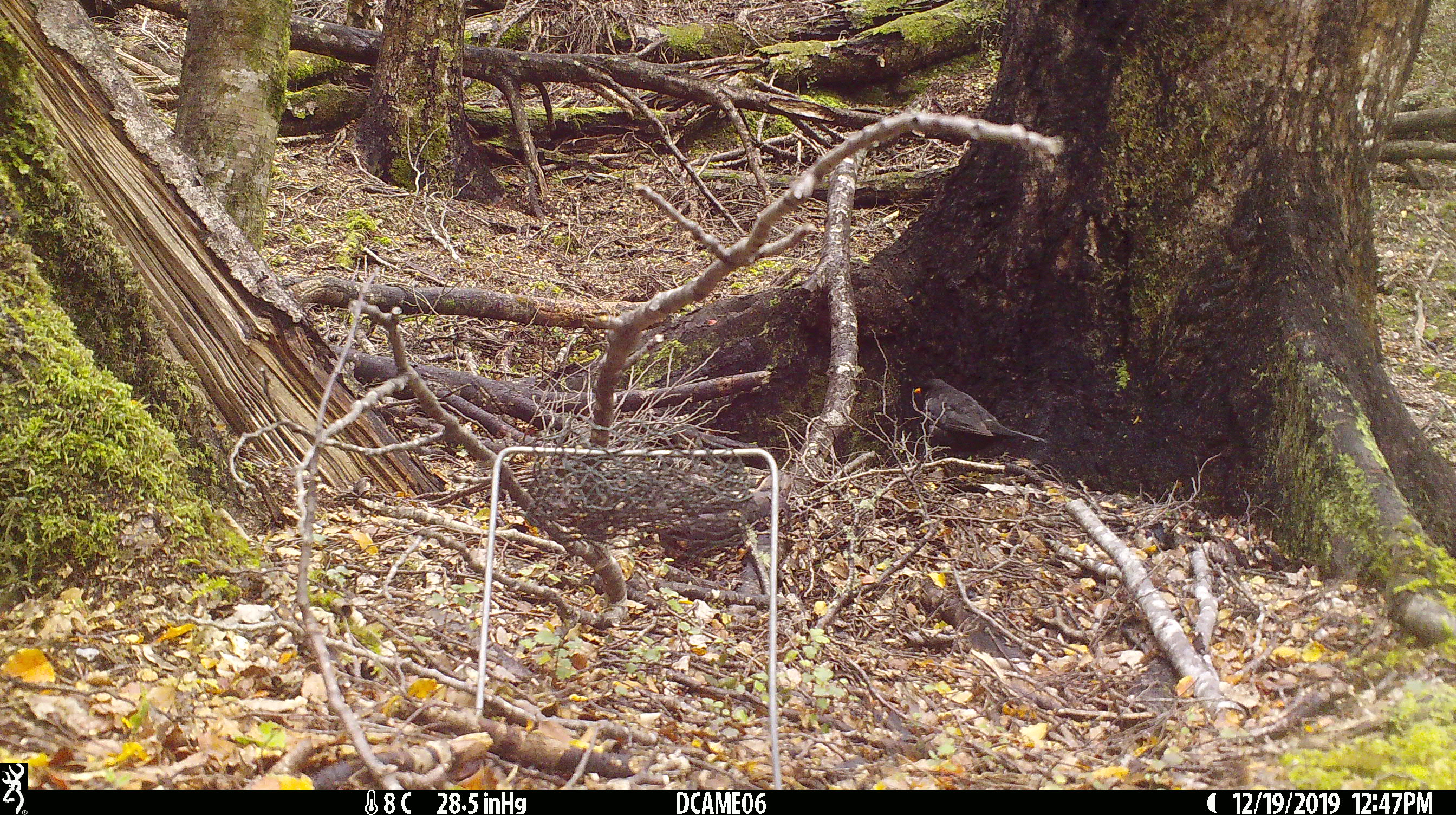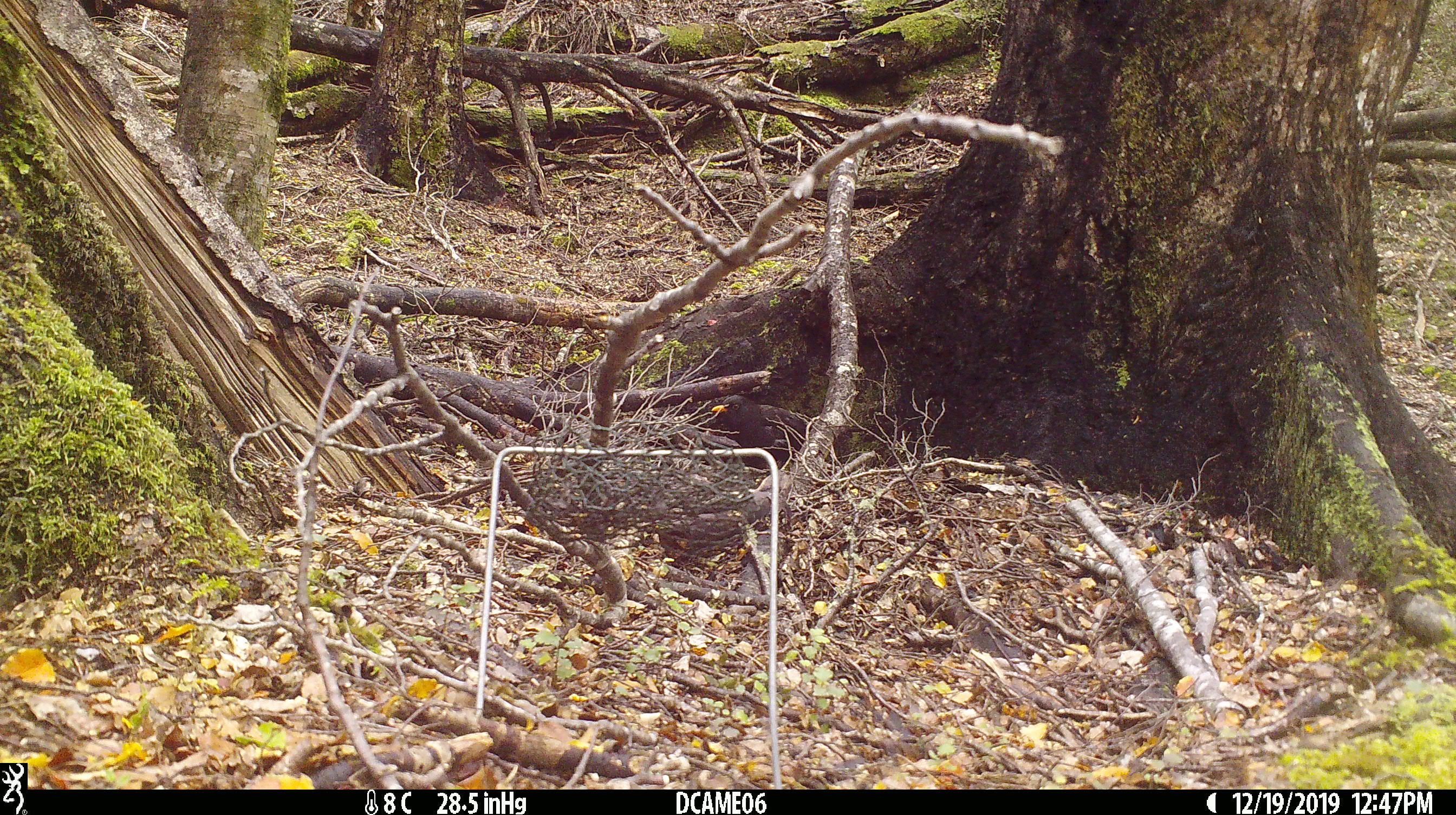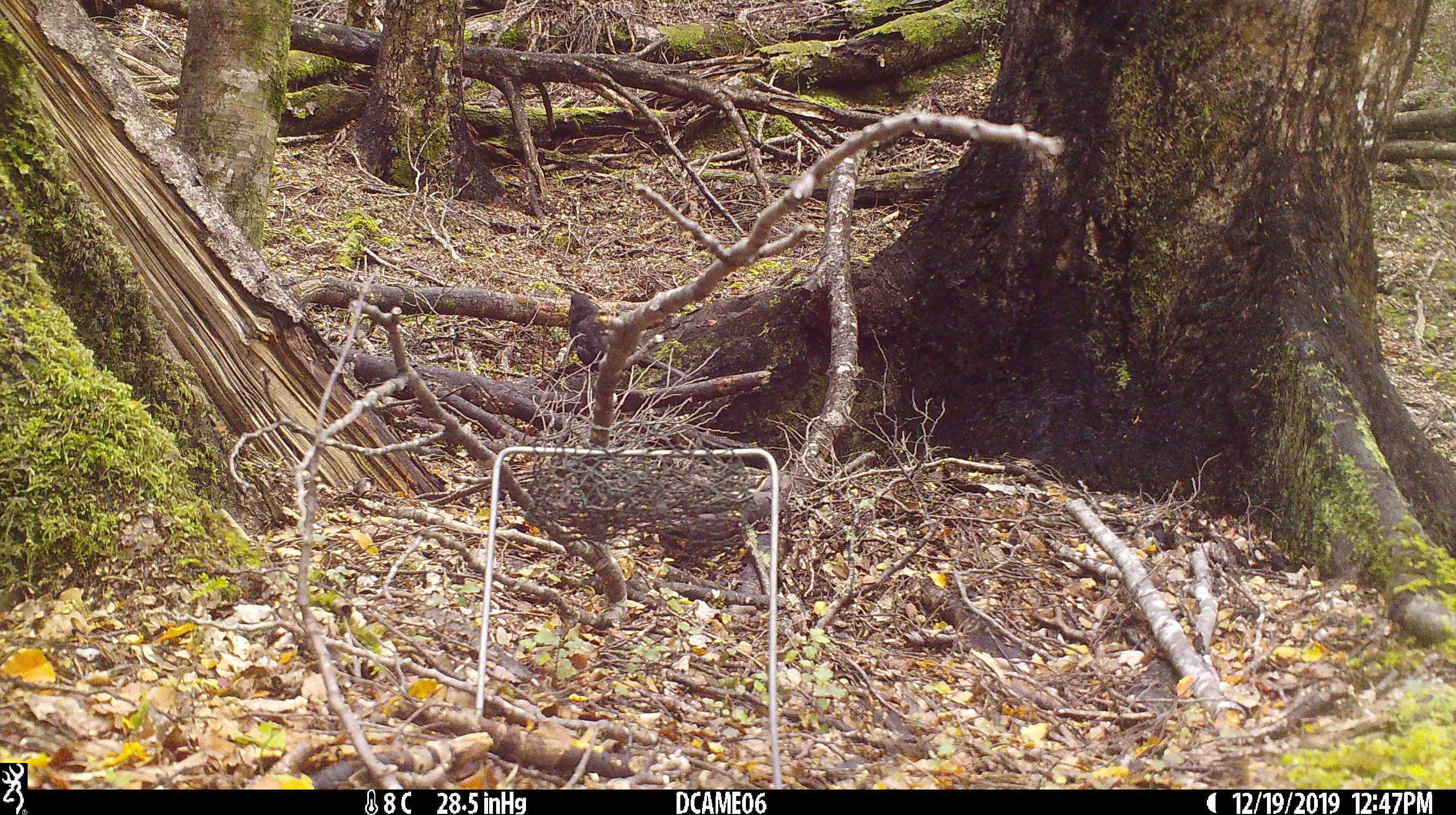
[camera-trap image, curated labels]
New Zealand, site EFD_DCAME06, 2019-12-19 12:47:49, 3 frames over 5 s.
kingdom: Animalia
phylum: Chordata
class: Aves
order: Passeriformes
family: Turdidae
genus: Turdus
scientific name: Turdus merula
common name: eurasian blackbird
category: blackbird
Blackbird (eurasian blackbird) (Turdus merula).